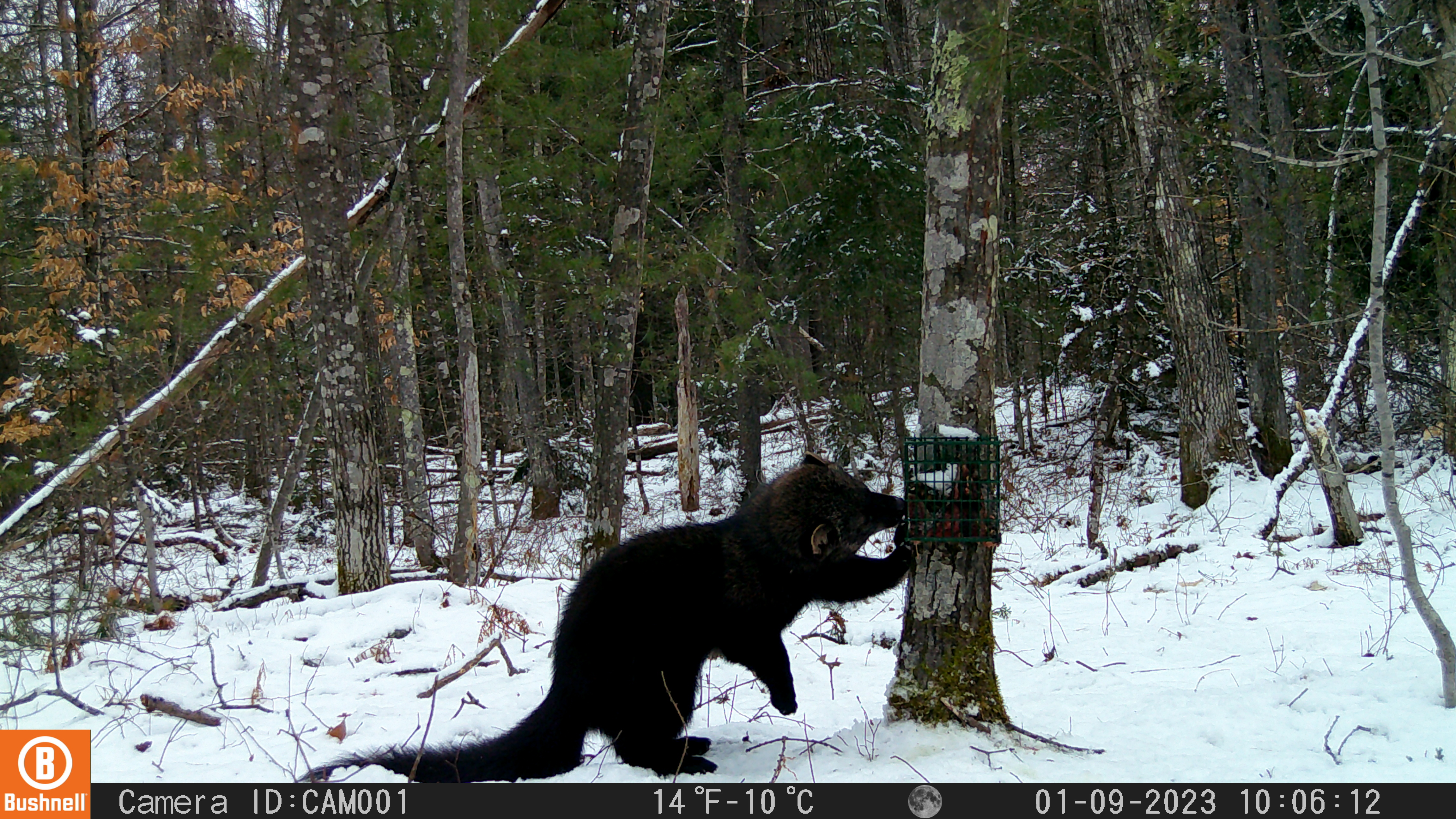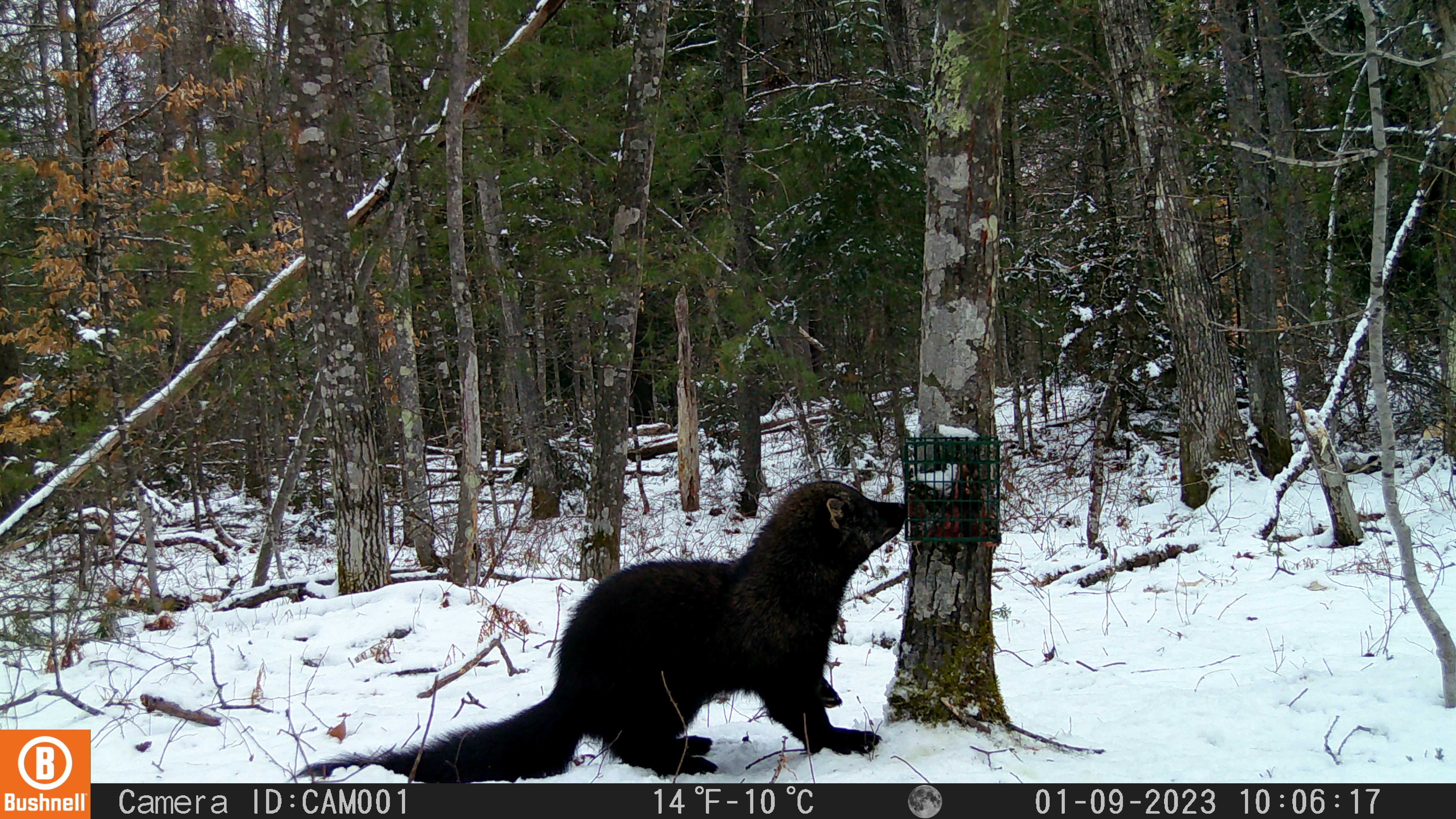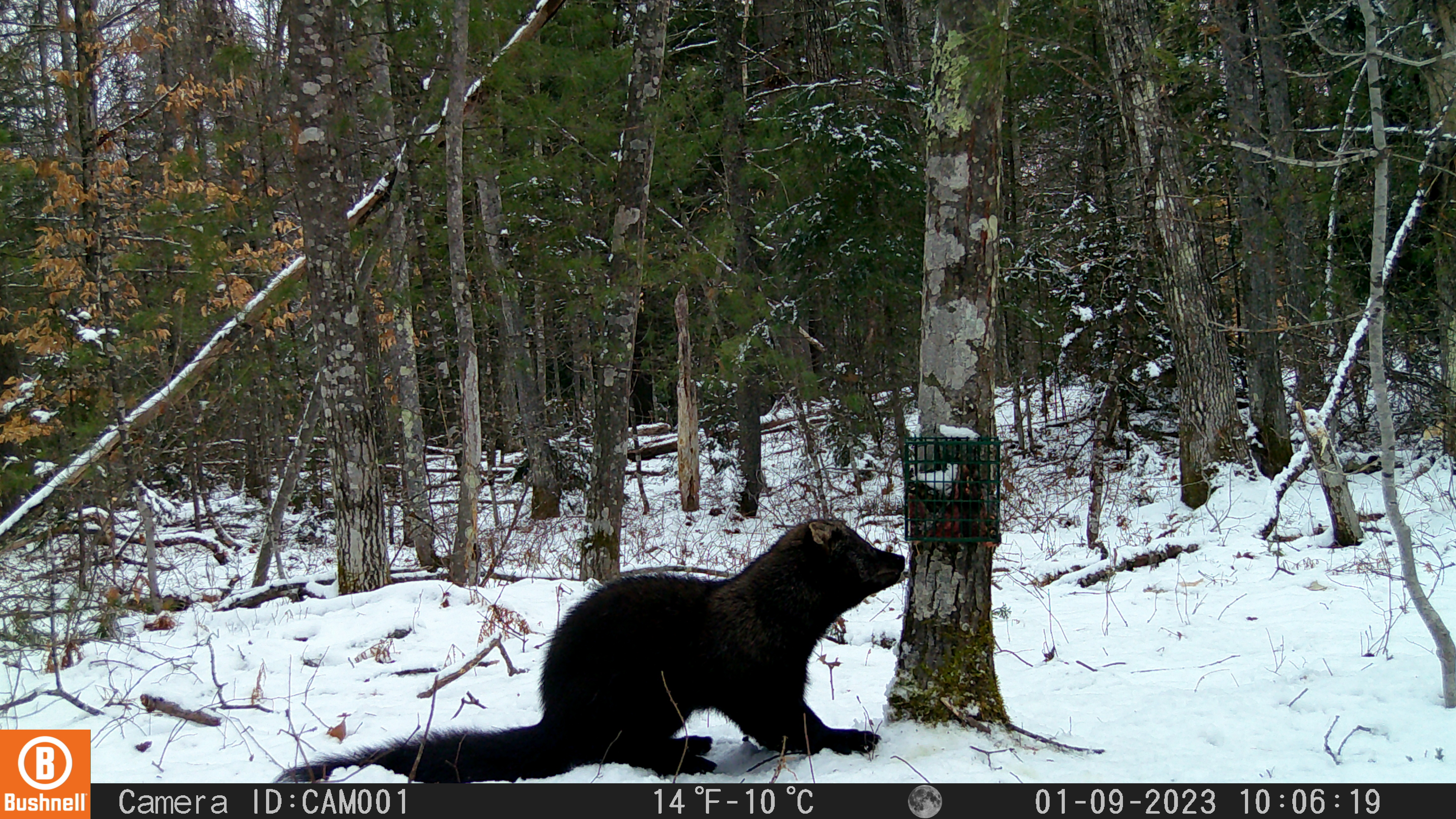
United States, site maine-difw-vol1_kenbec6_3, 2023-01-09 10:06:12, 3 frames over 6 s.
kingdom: Animalia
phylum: Chordata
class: Mammalia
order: Carnivora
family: Mustelidae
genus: Pekania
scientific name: Pekania pennanti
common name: fisher